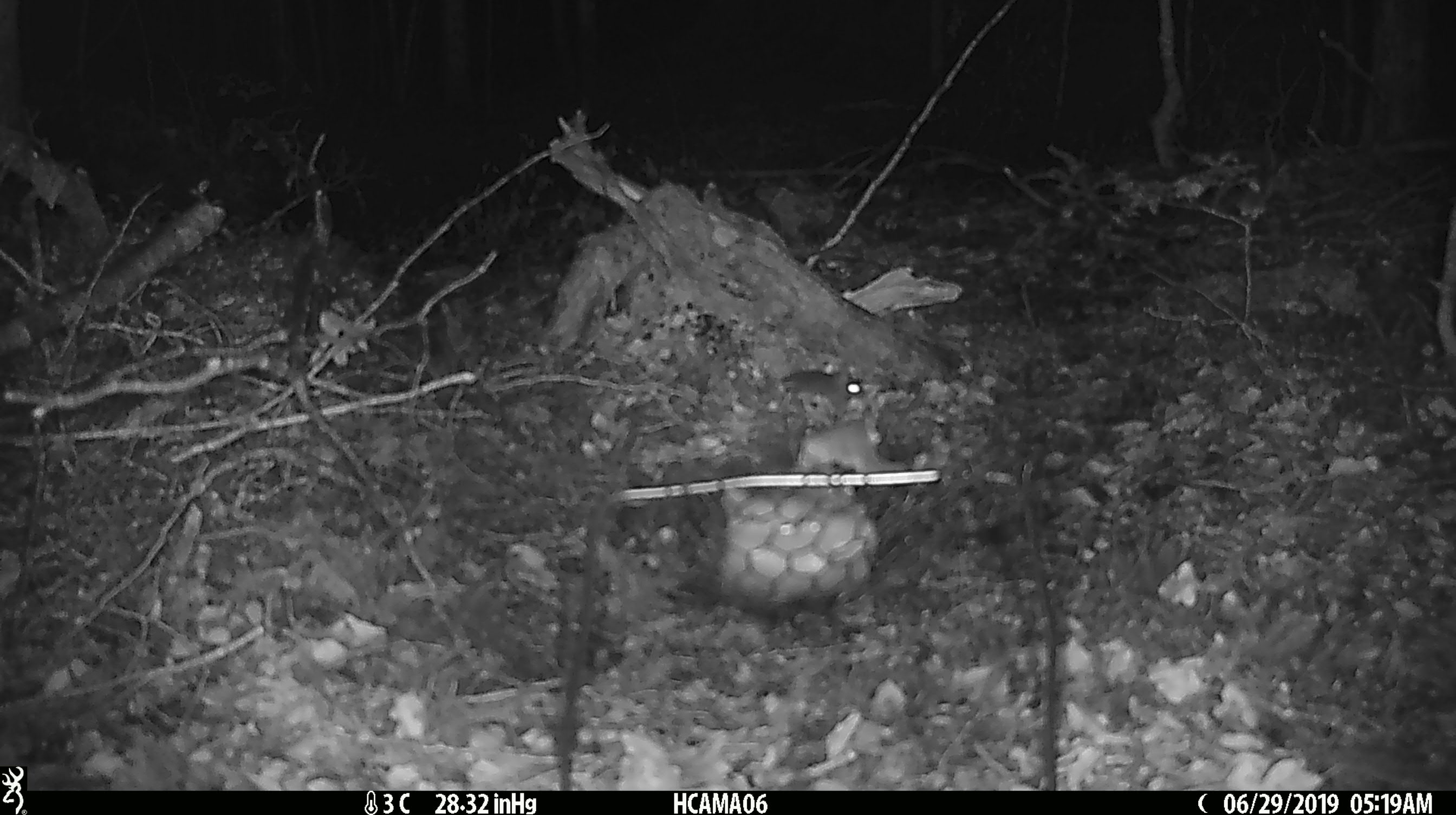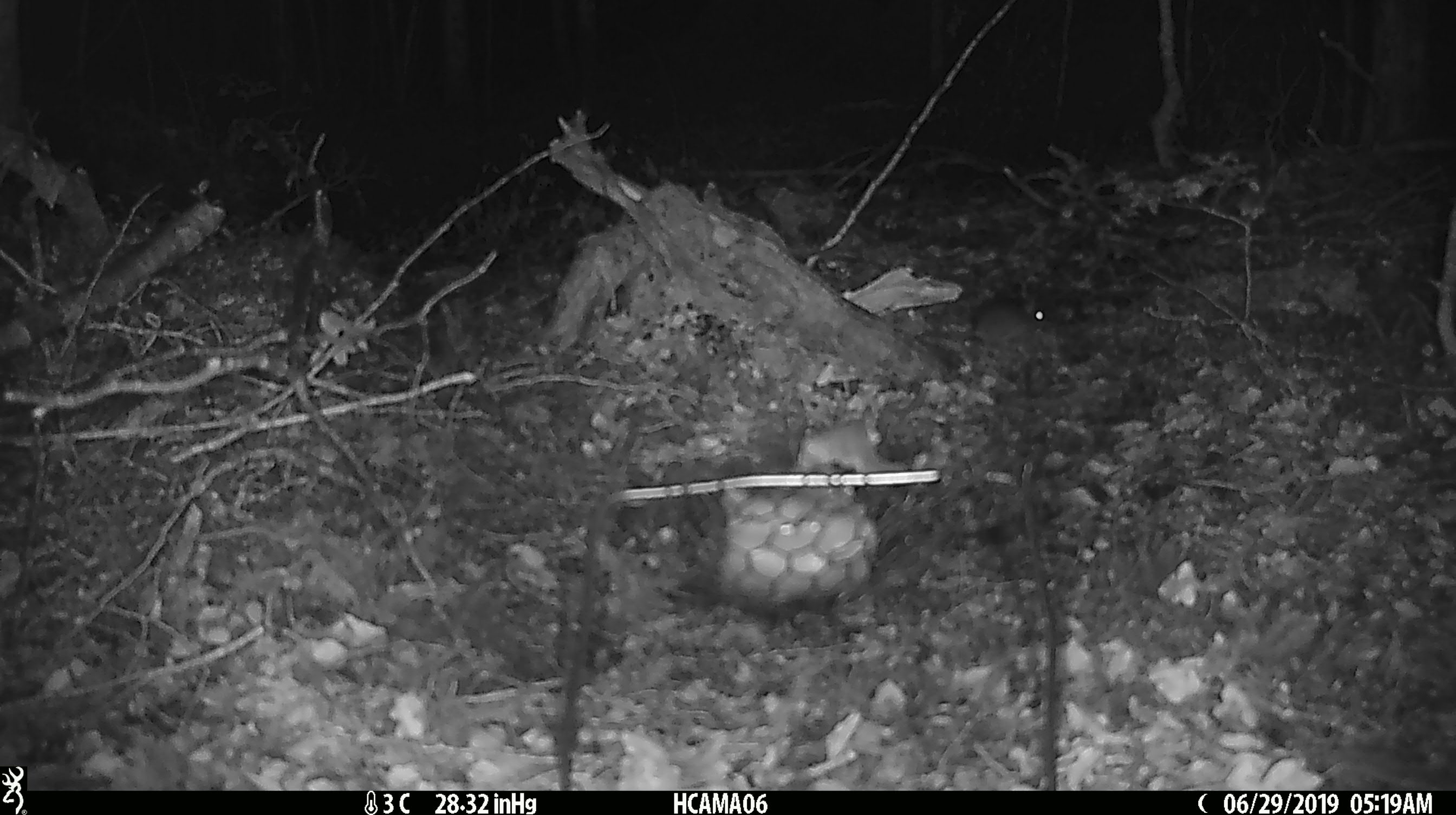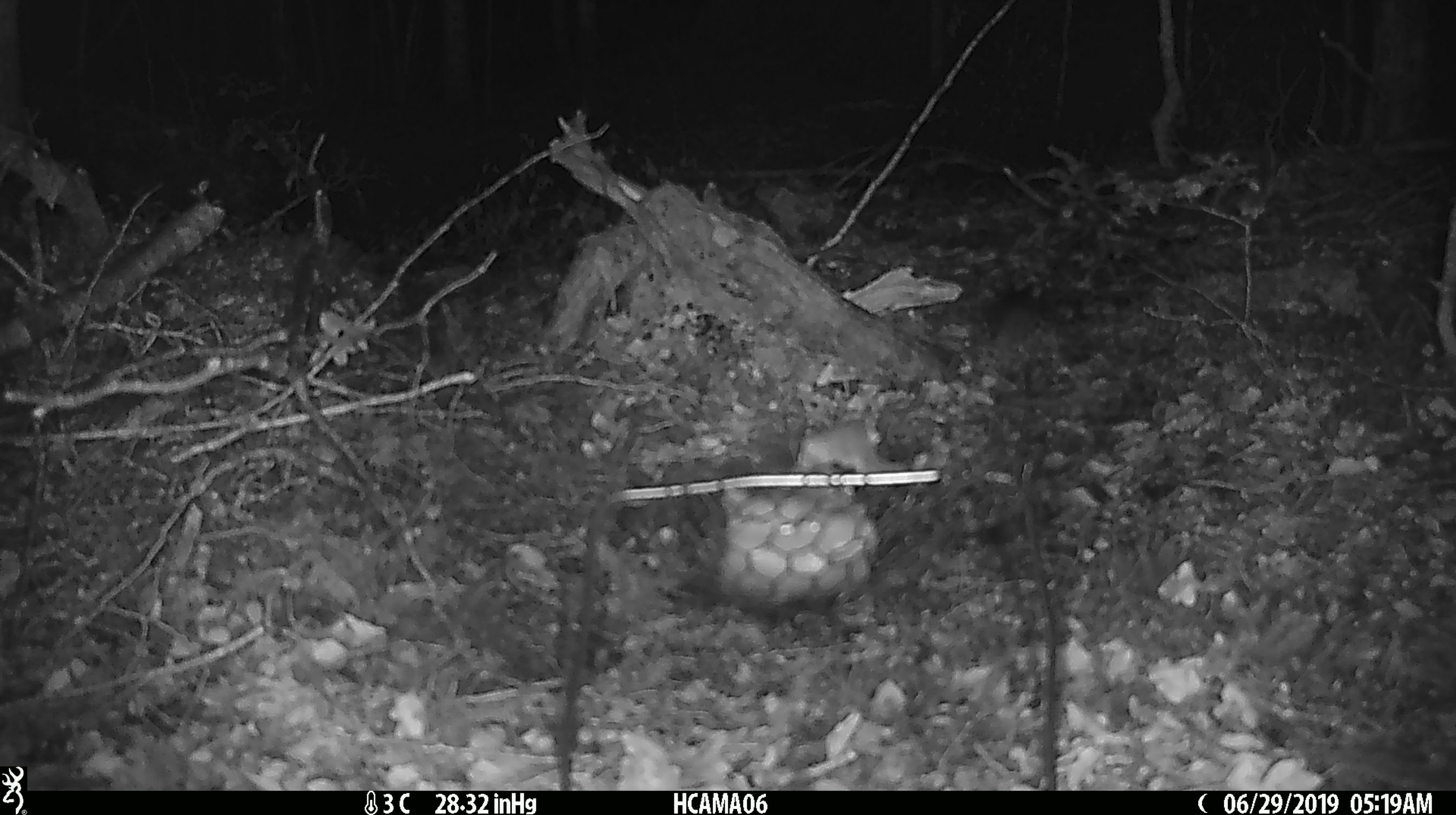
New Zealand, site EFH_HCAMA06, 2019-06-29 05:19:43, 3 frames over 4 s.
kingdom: Animalia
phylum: Chordata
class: Mammalia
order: Rodentia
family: Muridae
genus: Mus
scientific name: Mus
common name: mouse